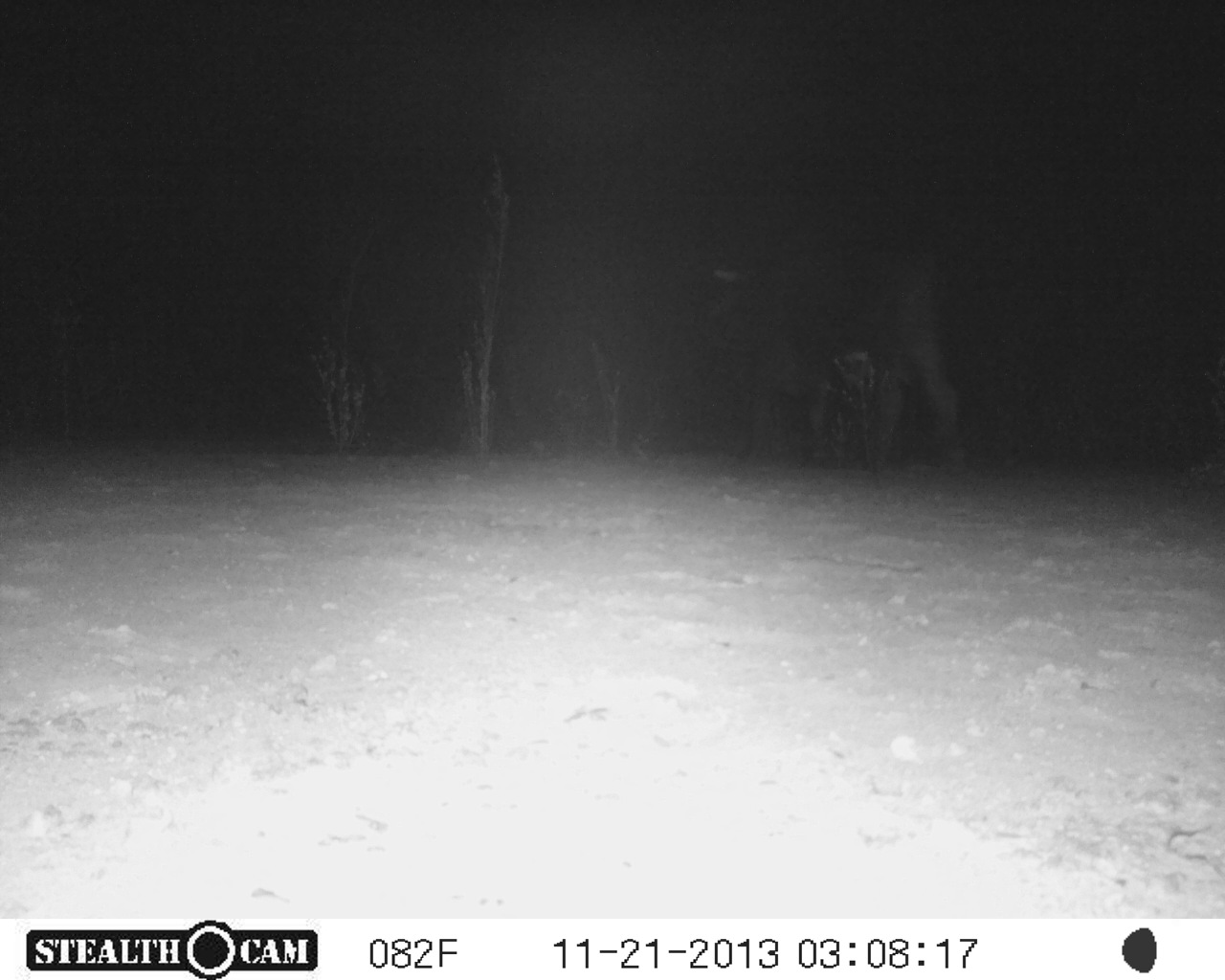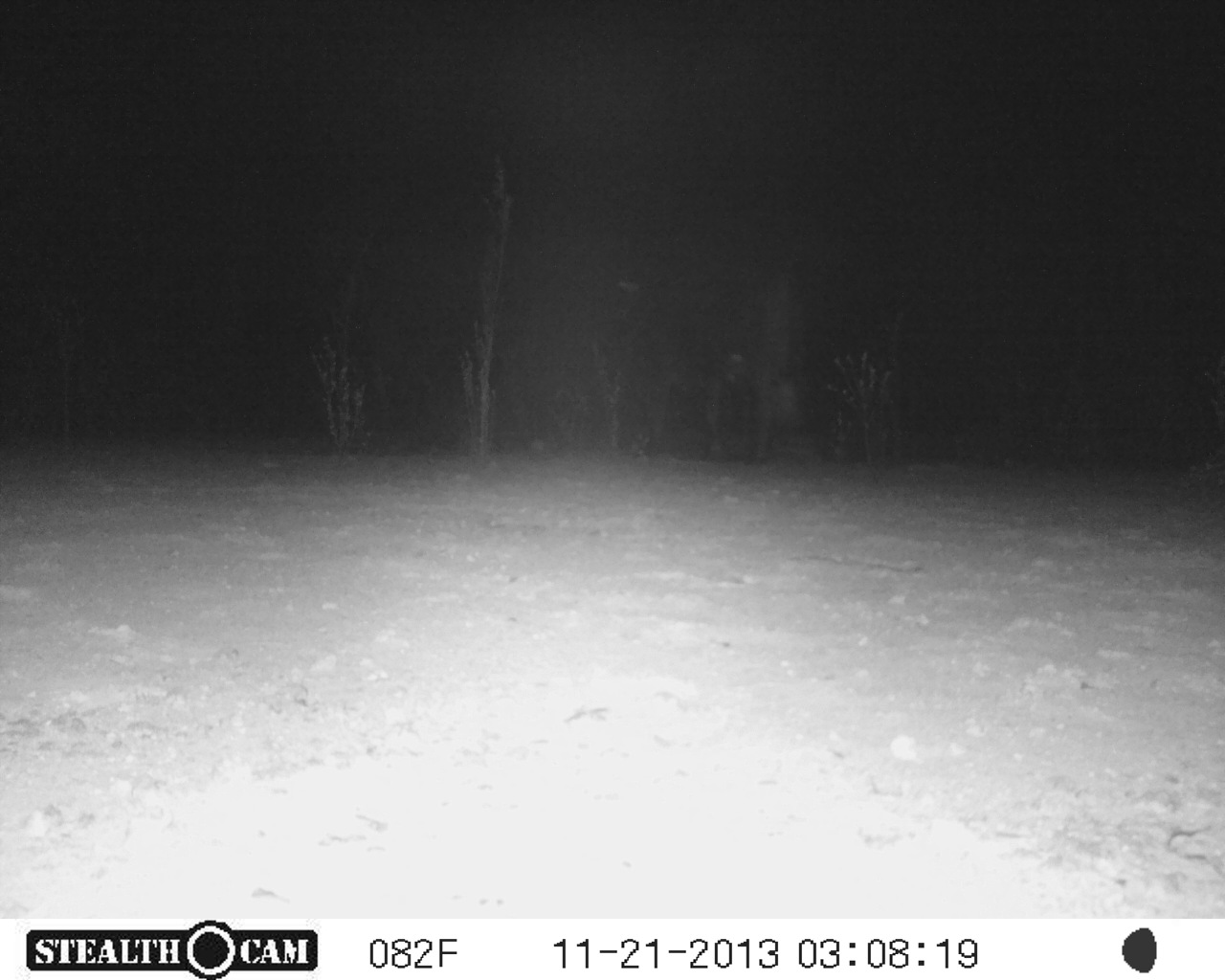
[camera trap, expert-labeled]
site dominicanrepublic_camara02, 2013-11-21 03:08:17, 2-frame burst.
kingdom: Animalia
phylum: Chordata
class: Mammalia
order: Perissodactyla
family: Equidae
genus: Equus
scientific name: Equus asinus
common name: donkey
Donkey (Equus asinus).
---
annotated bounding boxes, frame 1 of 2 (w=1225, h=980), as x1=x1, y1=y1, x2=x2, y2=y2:
donkey: x1=726, y1=250, x2=960, y2=473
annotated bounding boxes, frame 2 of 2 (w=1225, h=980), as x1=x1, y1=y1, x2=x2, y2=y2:
donkey: x1=589, y1=248, x2=811, y2=480